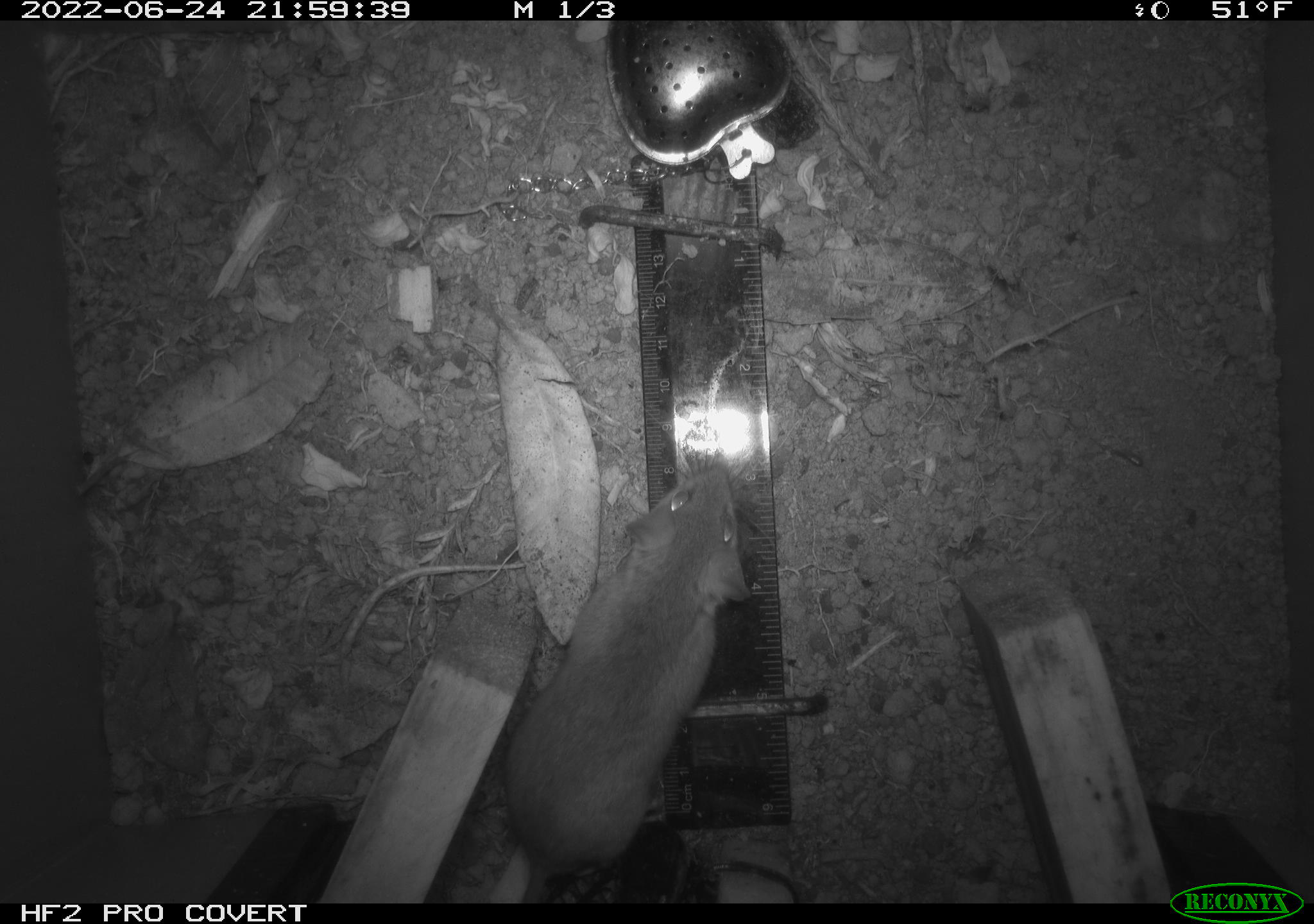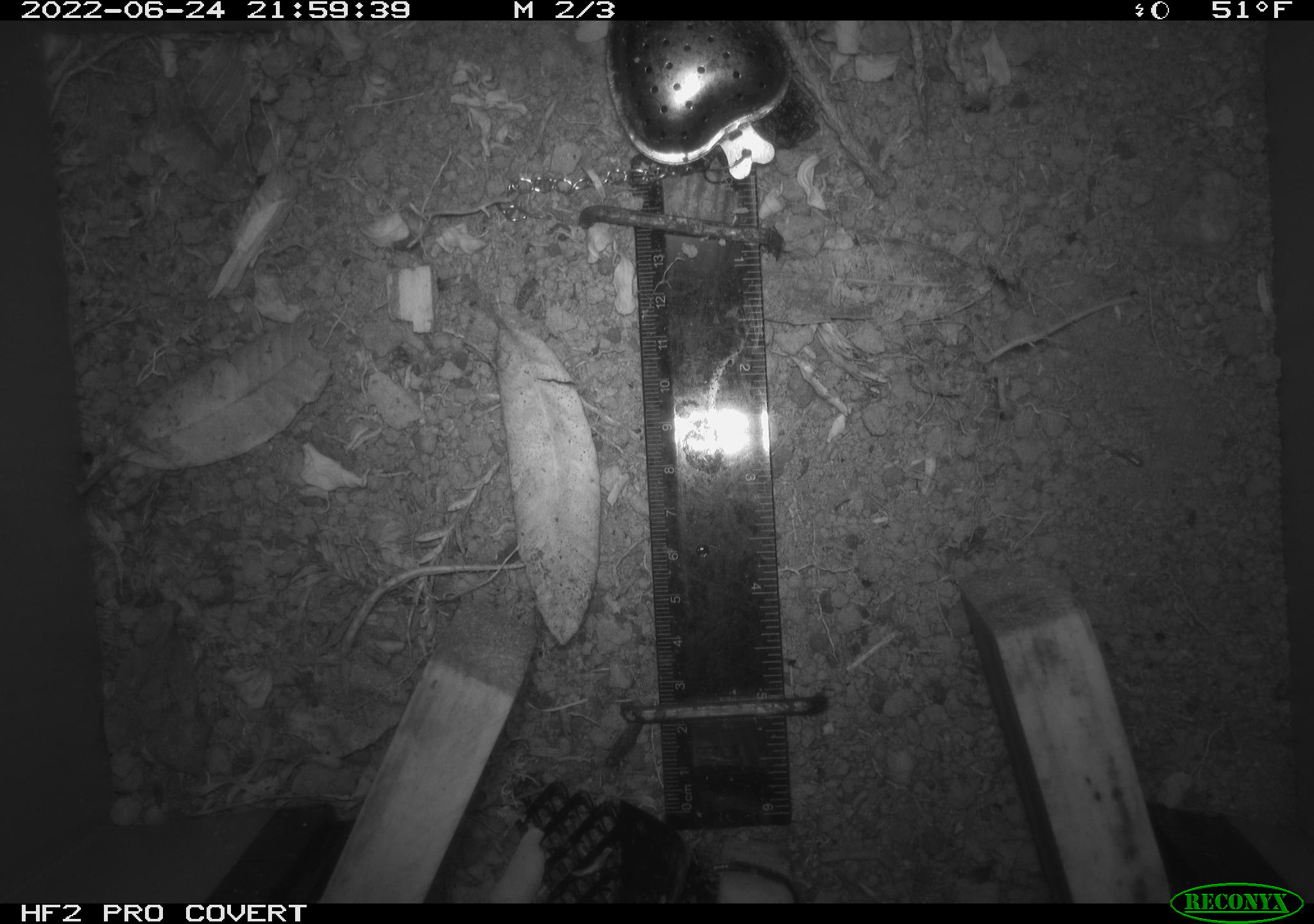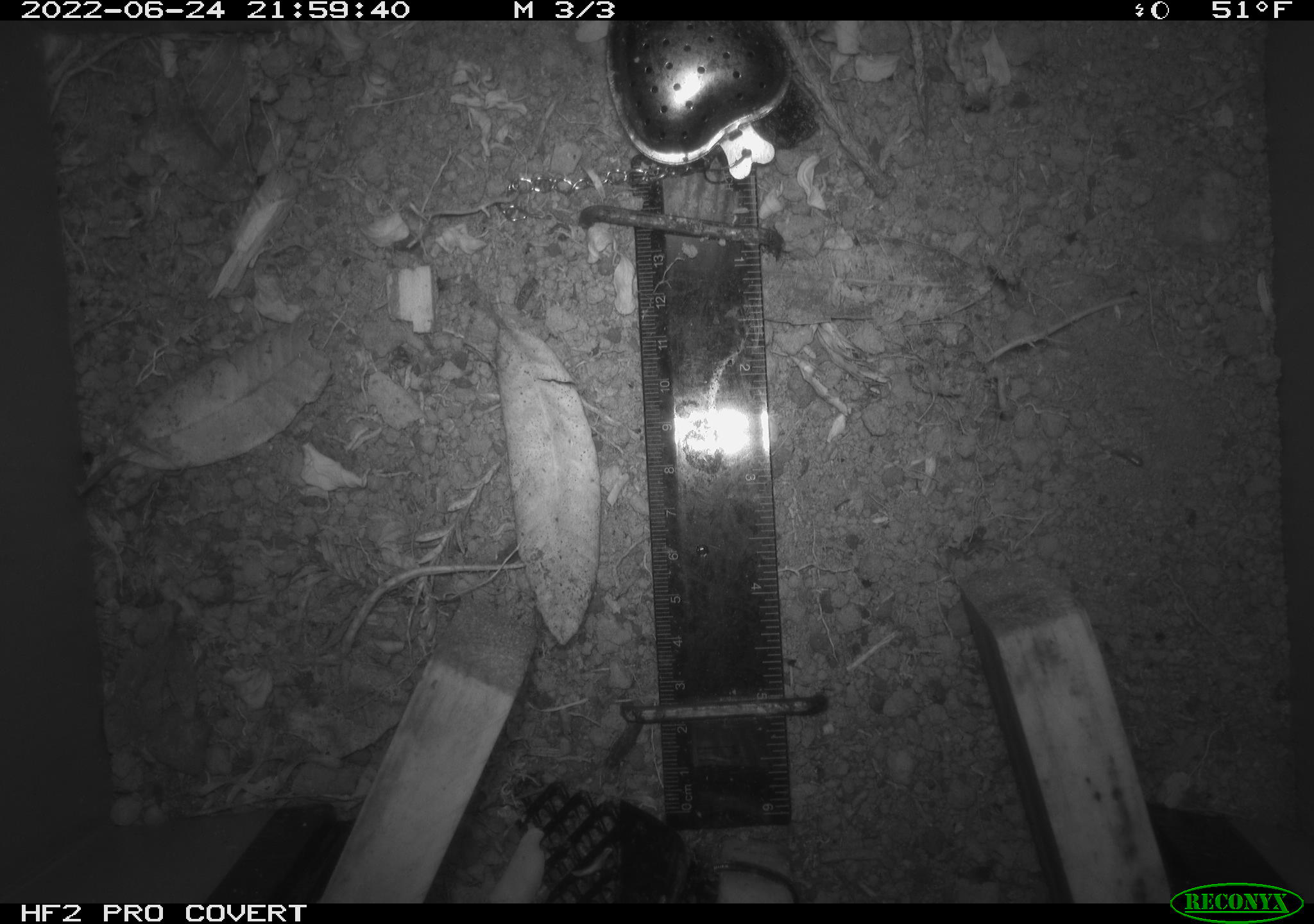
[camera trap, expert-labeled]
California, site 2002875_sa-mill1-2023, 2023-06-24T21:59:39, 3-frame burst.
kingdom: Animalia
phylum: Chordata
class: Mammalia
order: Rodentia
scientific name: Rodentia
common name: mouse species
Mouse species (Rodentia).